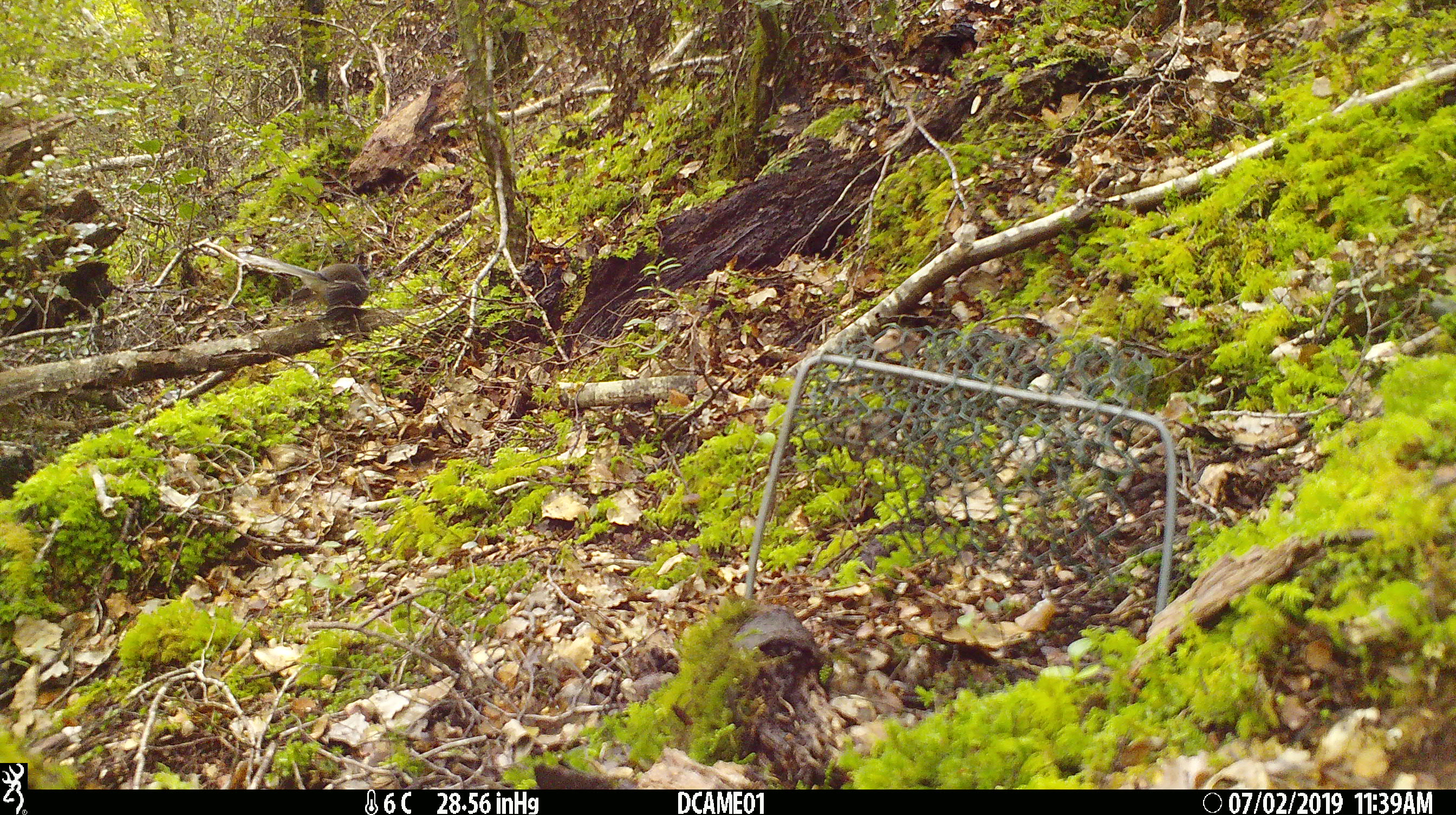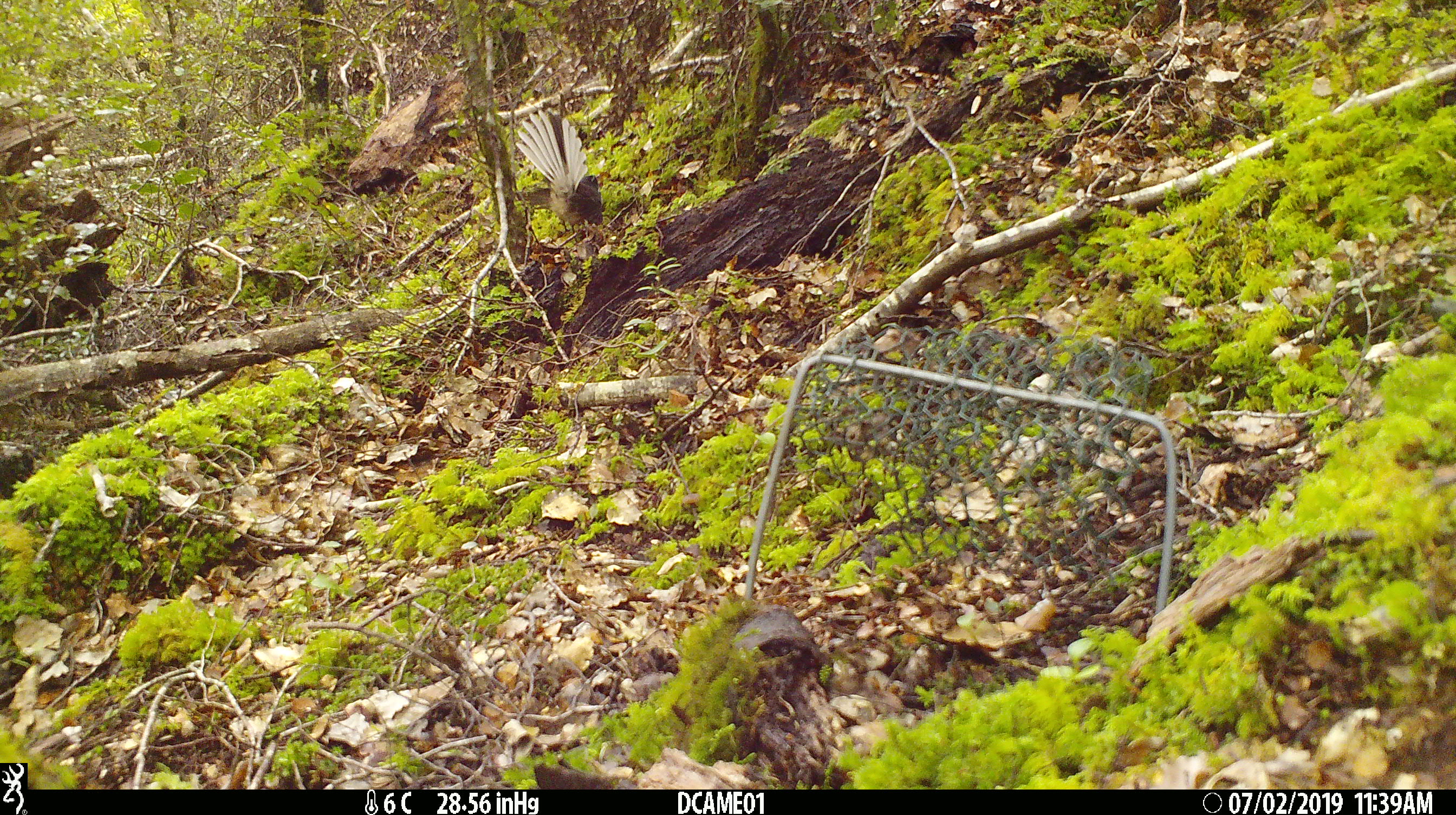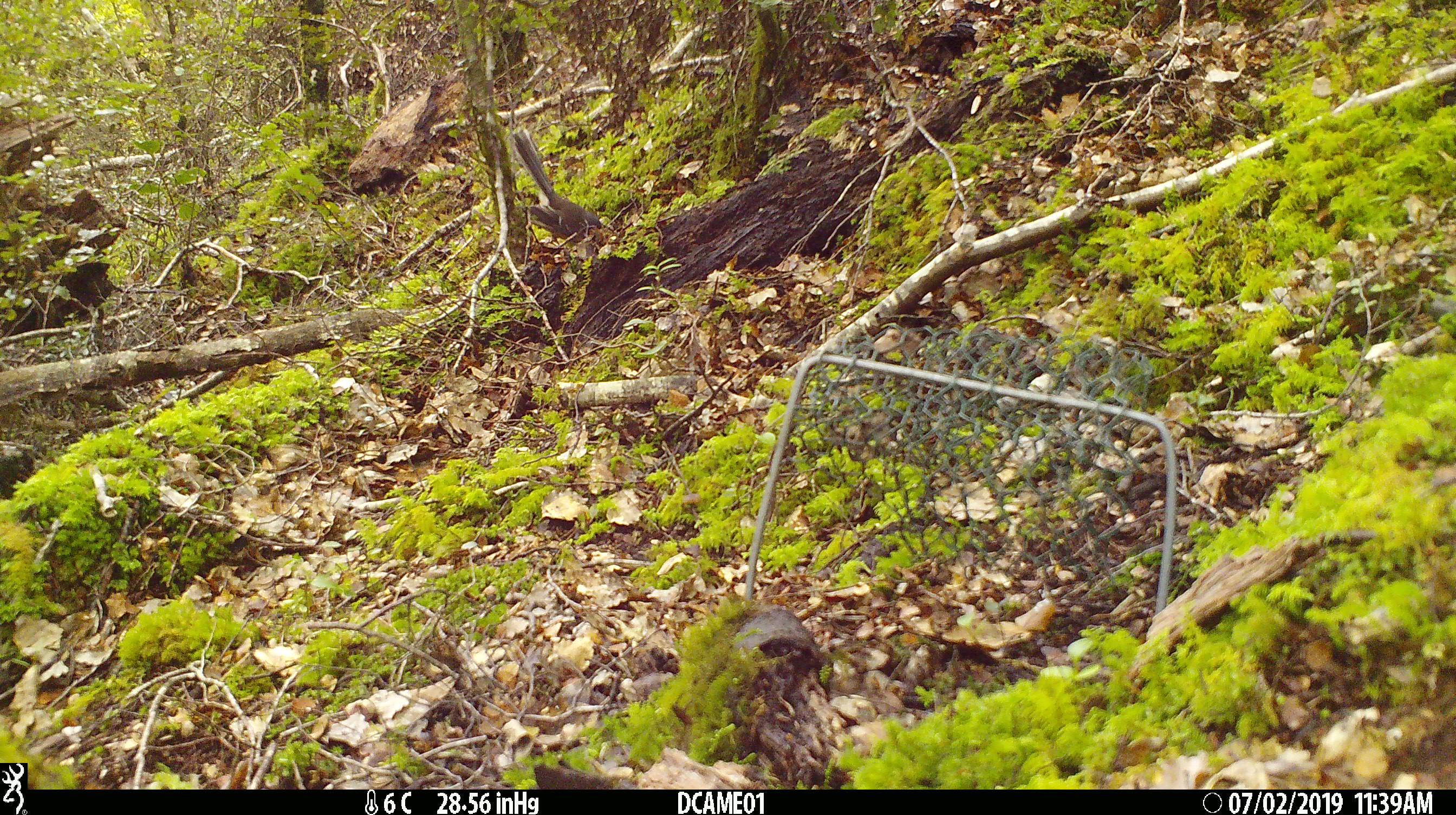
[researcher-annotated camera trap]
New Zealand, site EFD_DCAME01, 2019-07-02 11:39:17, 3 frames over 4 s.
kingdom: Animalia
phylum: Chordata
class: Aves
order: Passeriformes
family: Rhipiduridae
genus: Rhipidura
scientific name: Rhipidura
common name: fantails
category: fantail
Fantail (fantails) (Rhipidura).